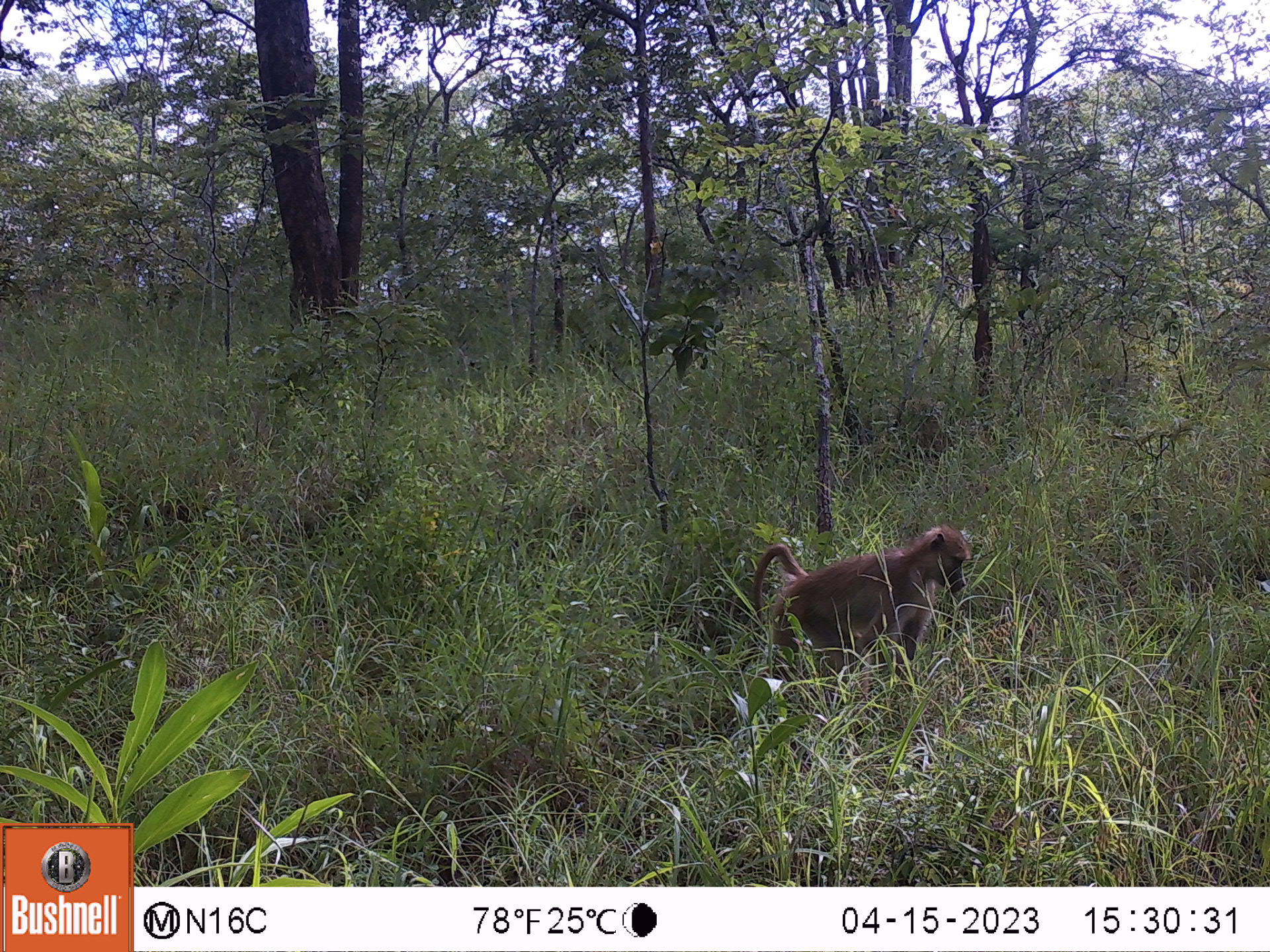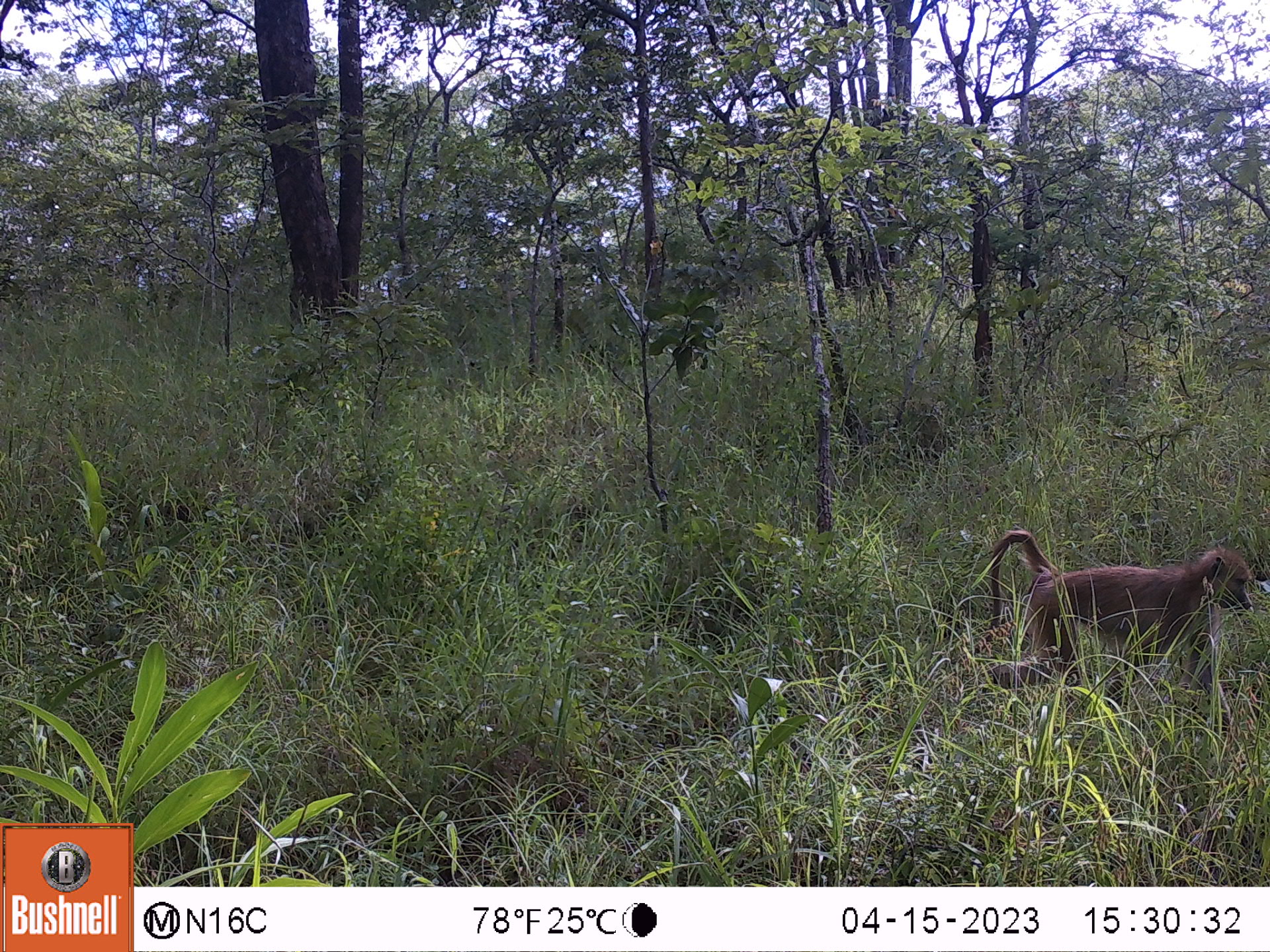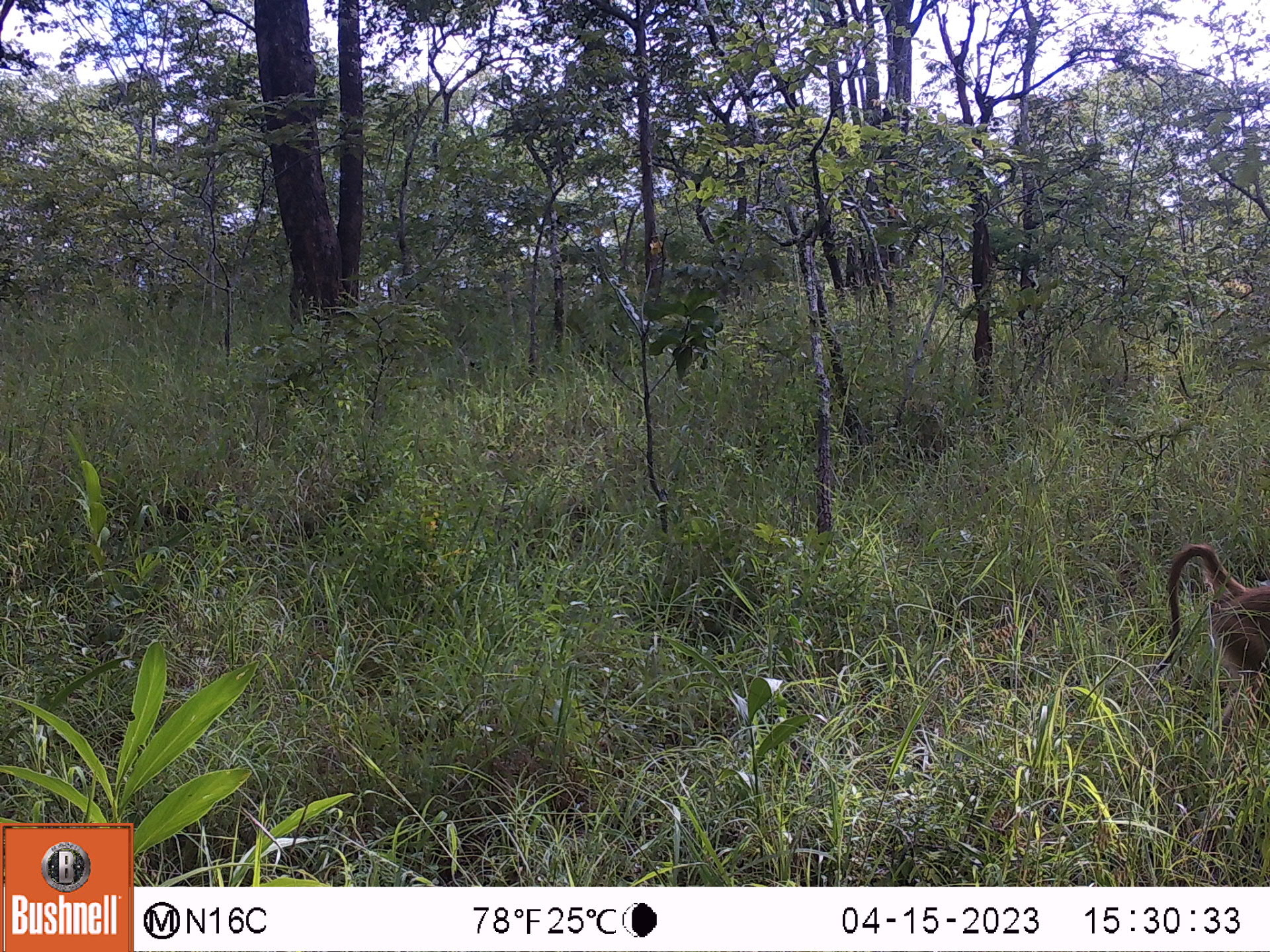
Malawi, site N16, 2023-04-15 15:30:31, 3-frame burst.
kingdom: Animalia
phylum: Chordata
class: Mammalia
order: Primates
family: Cercopithecidae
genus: Papio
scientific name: Papio cynocephalus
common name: yellow baboon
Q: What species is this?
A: Yellow baboon (Papio cynocephalus).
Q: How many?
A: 1.